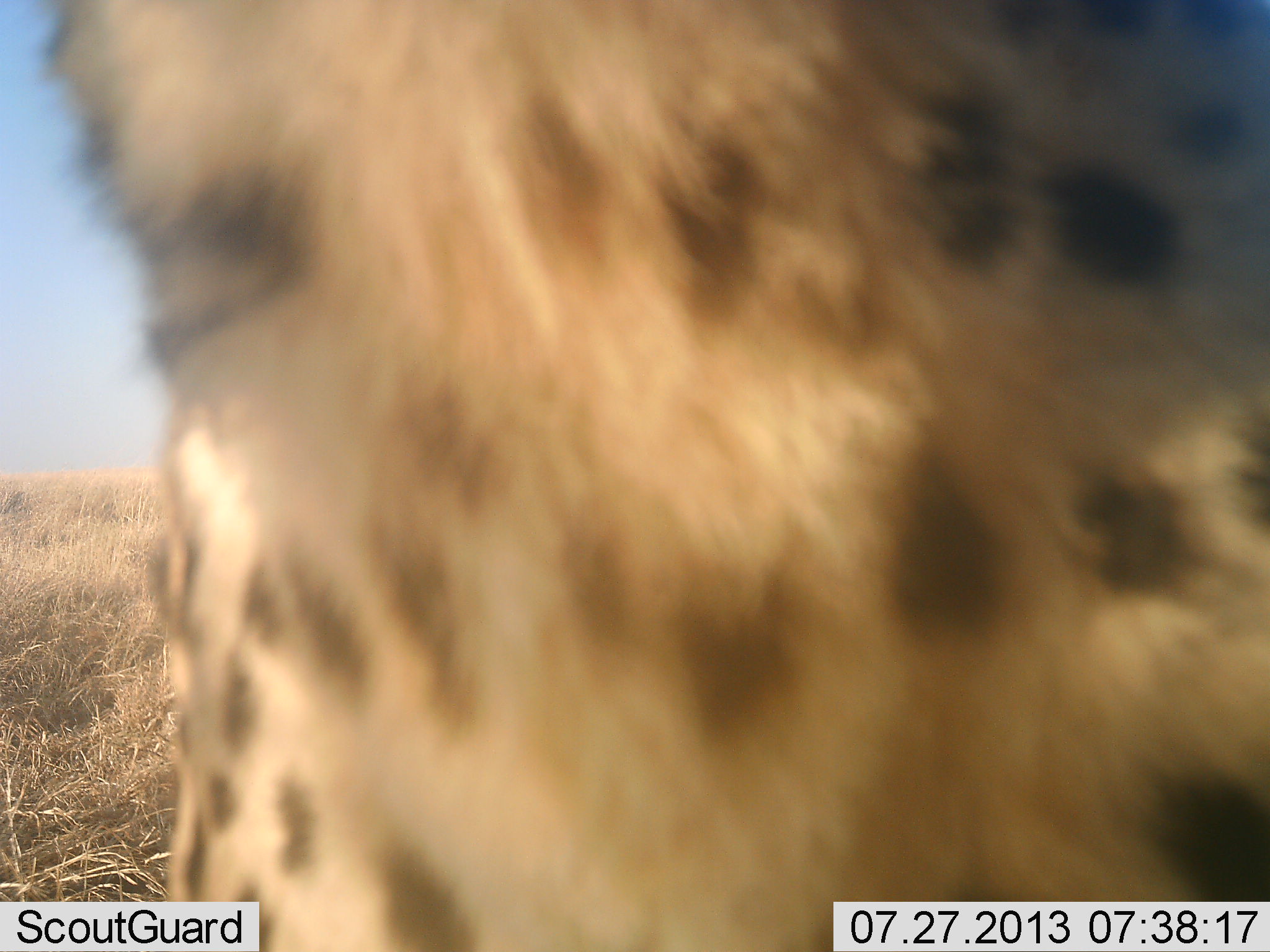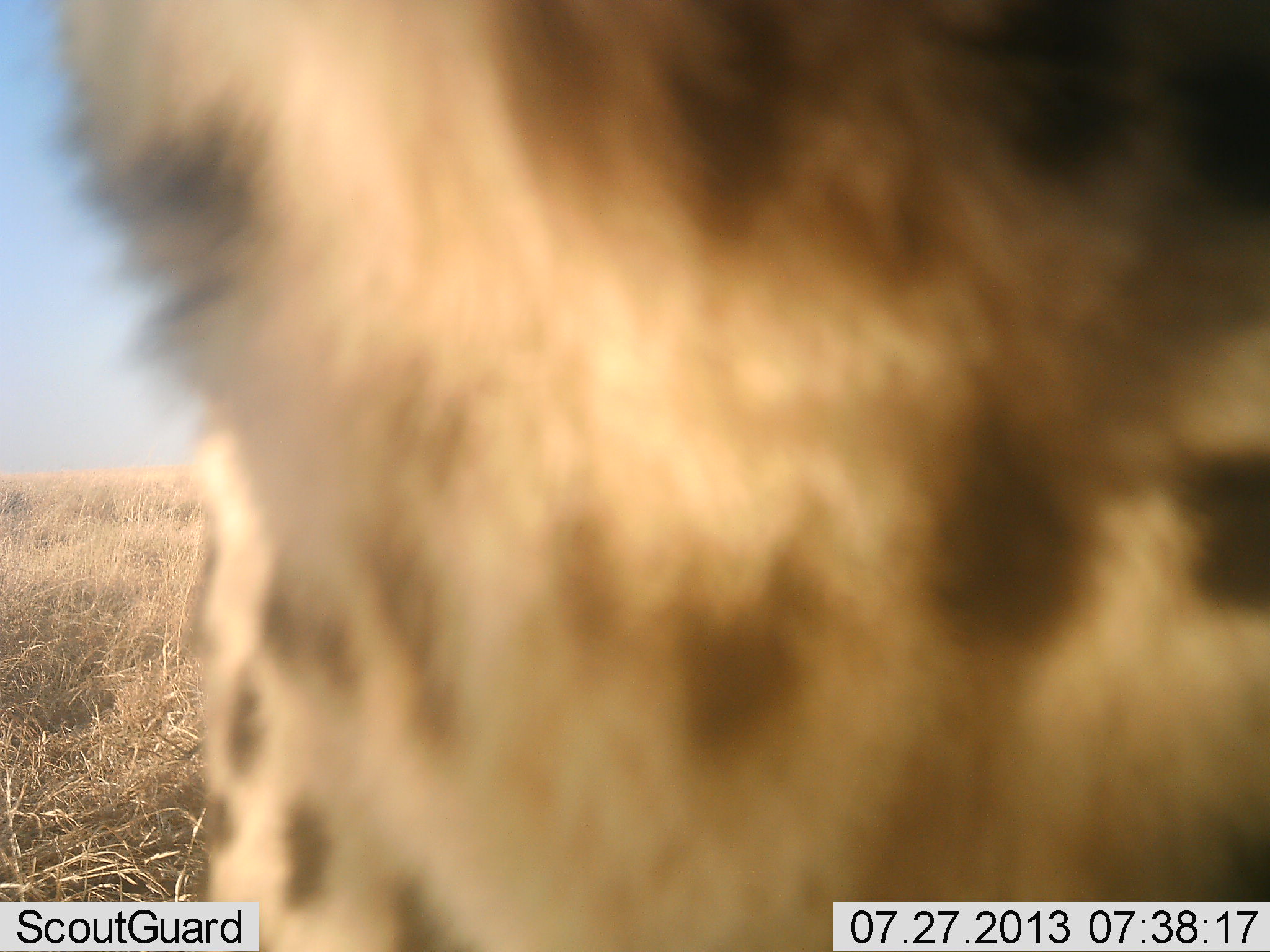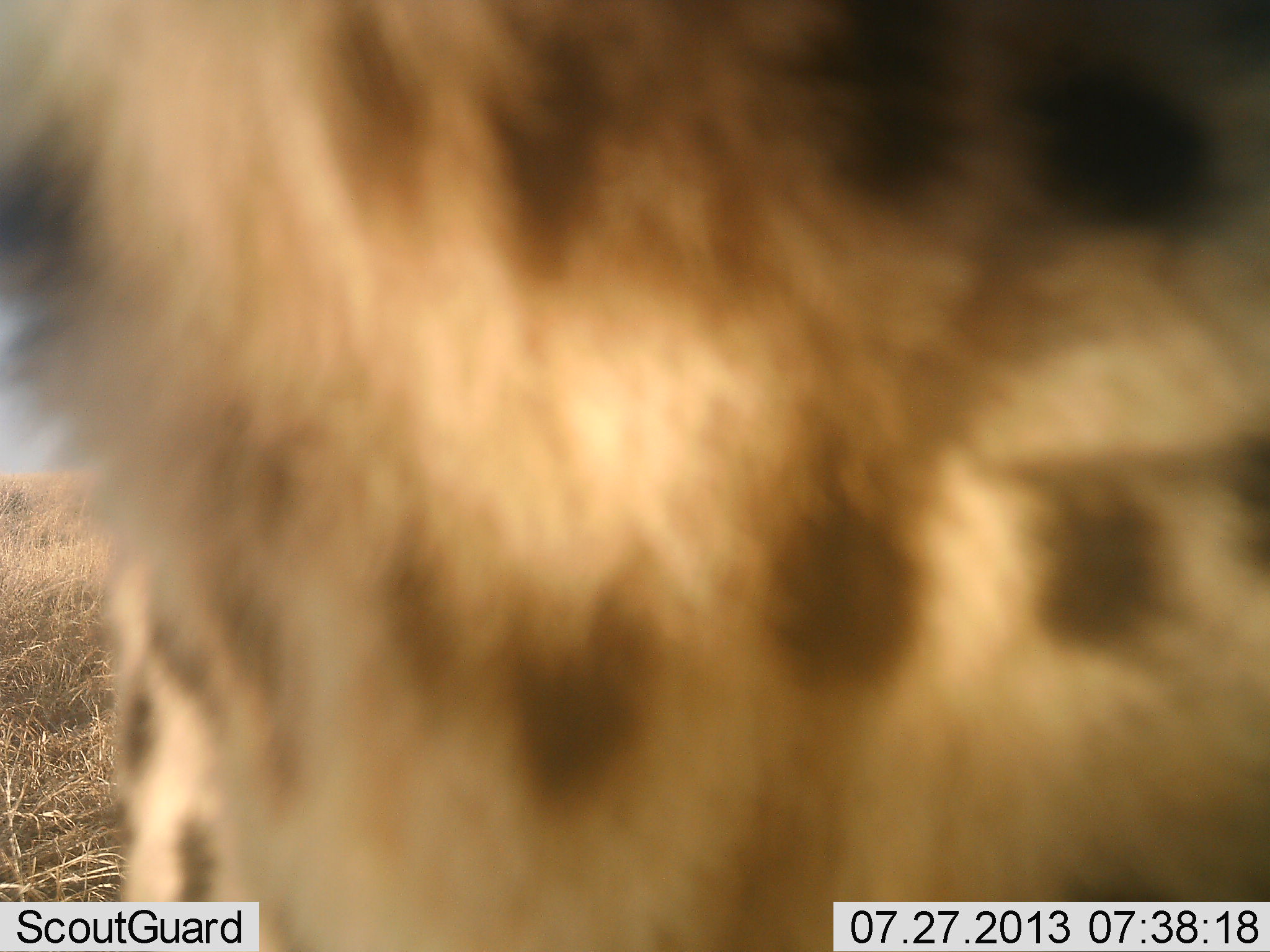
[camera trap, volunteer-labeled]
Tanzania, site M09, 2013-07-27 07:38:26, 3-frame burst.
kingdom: Animalia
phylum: Chordata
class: Mammalia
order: Carnivora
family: Felidae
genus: Acinonyx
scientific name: Acinonyx jubatus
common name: cheetah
Cheetah (Acinonyx jubatus), count 1. Behavior (volunteer vote fractions): standing 82%, resting 4%, moving 11%, interacting 4%. Young present (vote fraction): 0%. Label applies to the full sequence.